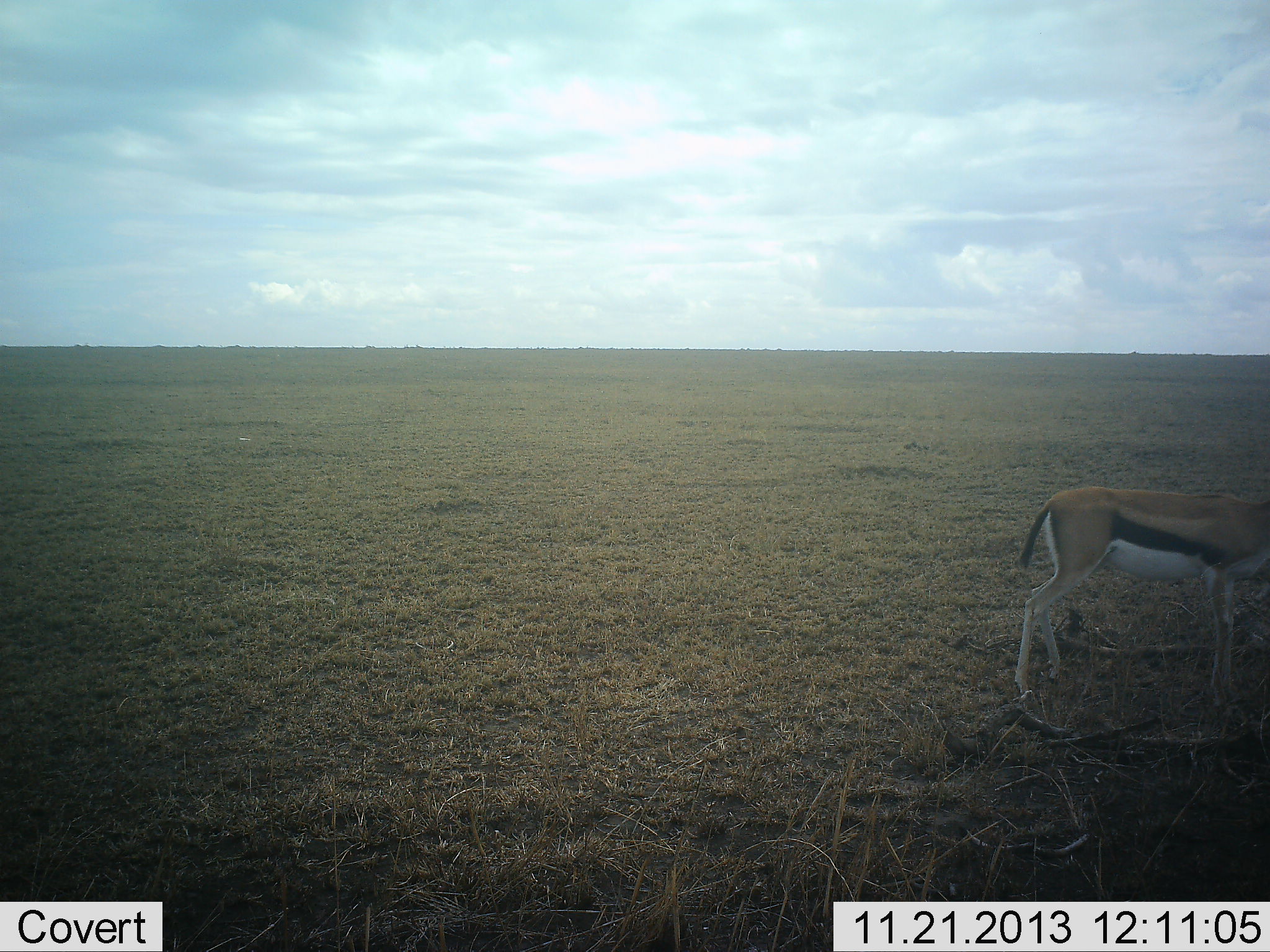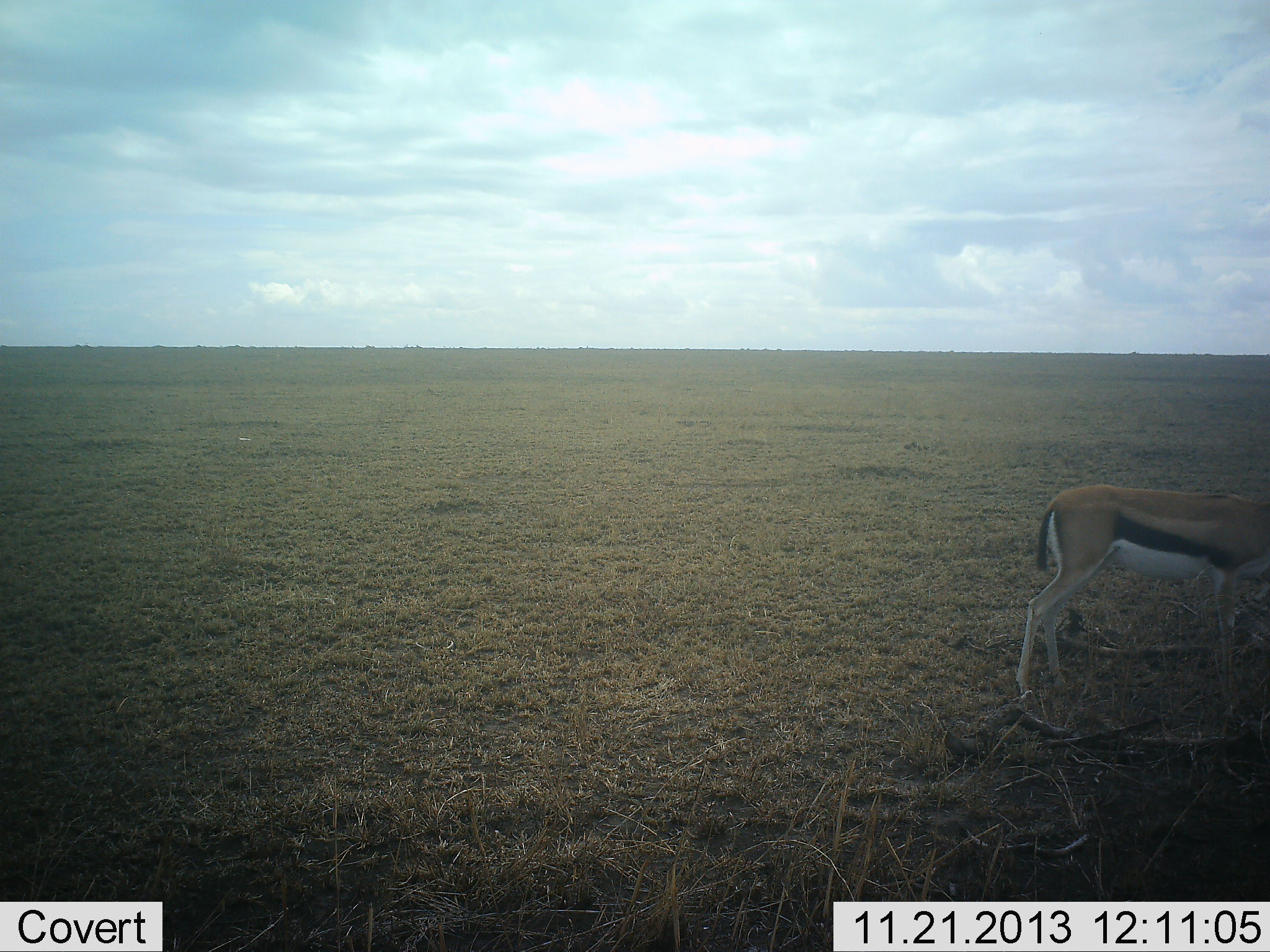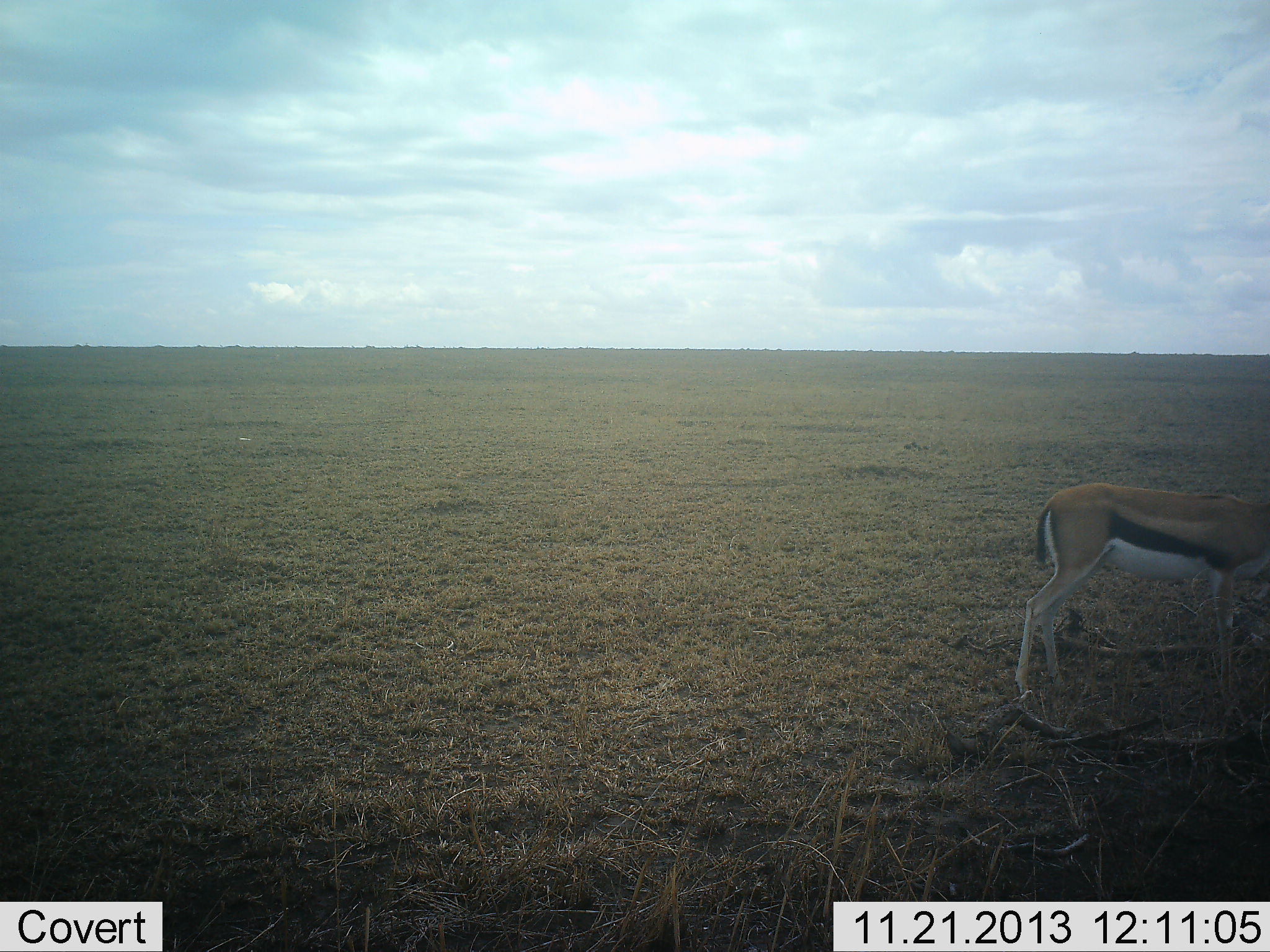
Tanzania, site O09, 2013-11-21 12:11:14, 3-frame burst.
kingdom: Animalia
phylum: Chordata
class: Mammalia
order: Artiodactyla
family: Bovidae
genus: Eudorcas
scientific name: Eudorcas thomsonii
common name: thomson's gazelle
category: gazellethomsons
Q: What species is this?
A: Gazellethomsons (thomson's gazelle) (Eudorcas thomsonii).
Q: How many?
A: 1.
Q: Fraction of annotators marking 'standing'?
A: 100%.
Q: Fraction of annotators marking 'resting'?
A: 0%.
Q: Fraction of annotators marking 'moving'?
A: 0%.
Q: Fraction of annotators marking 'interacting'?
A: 0%.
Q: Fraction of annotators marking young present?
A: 0%.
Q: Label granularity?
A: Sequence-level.